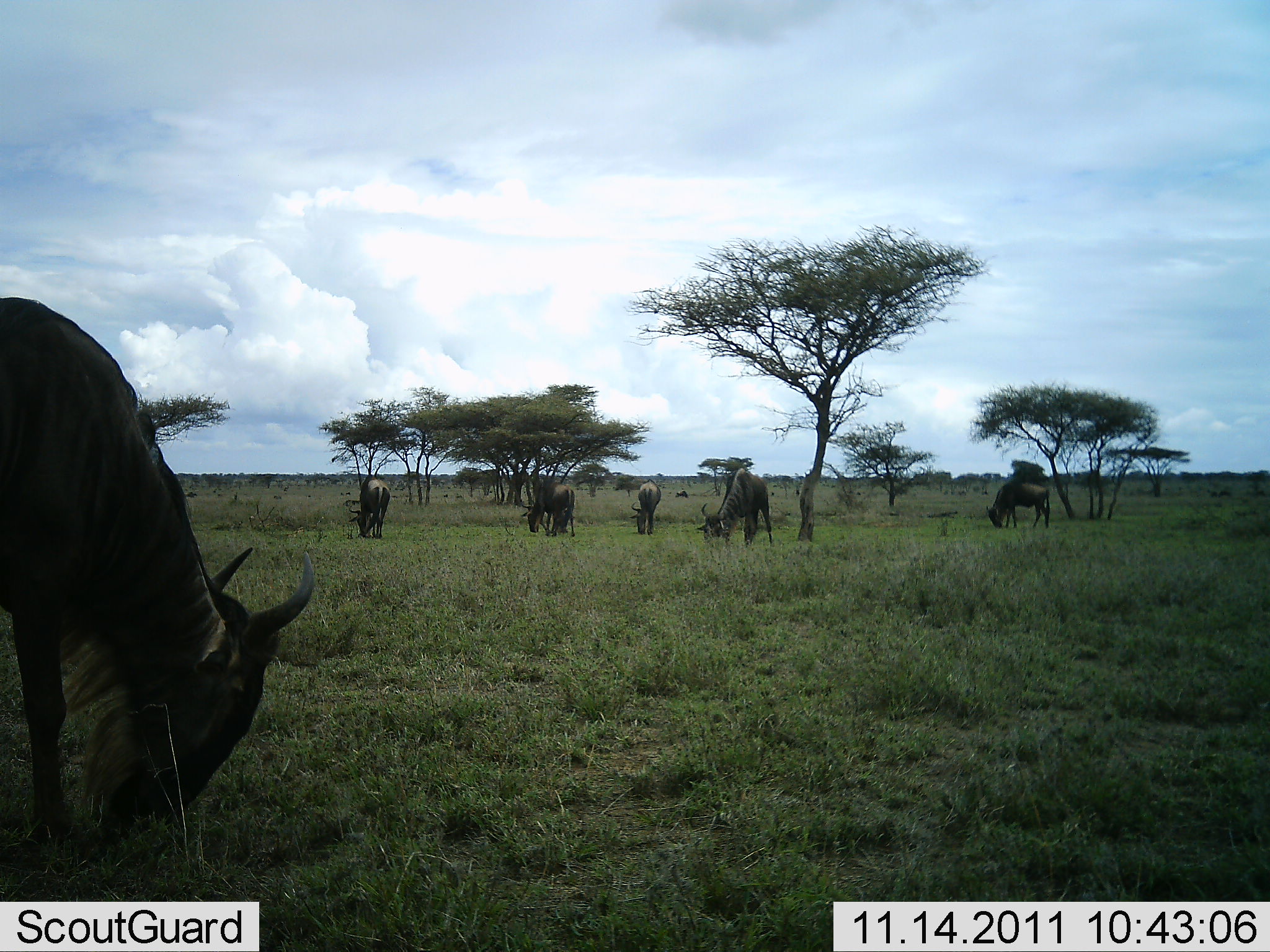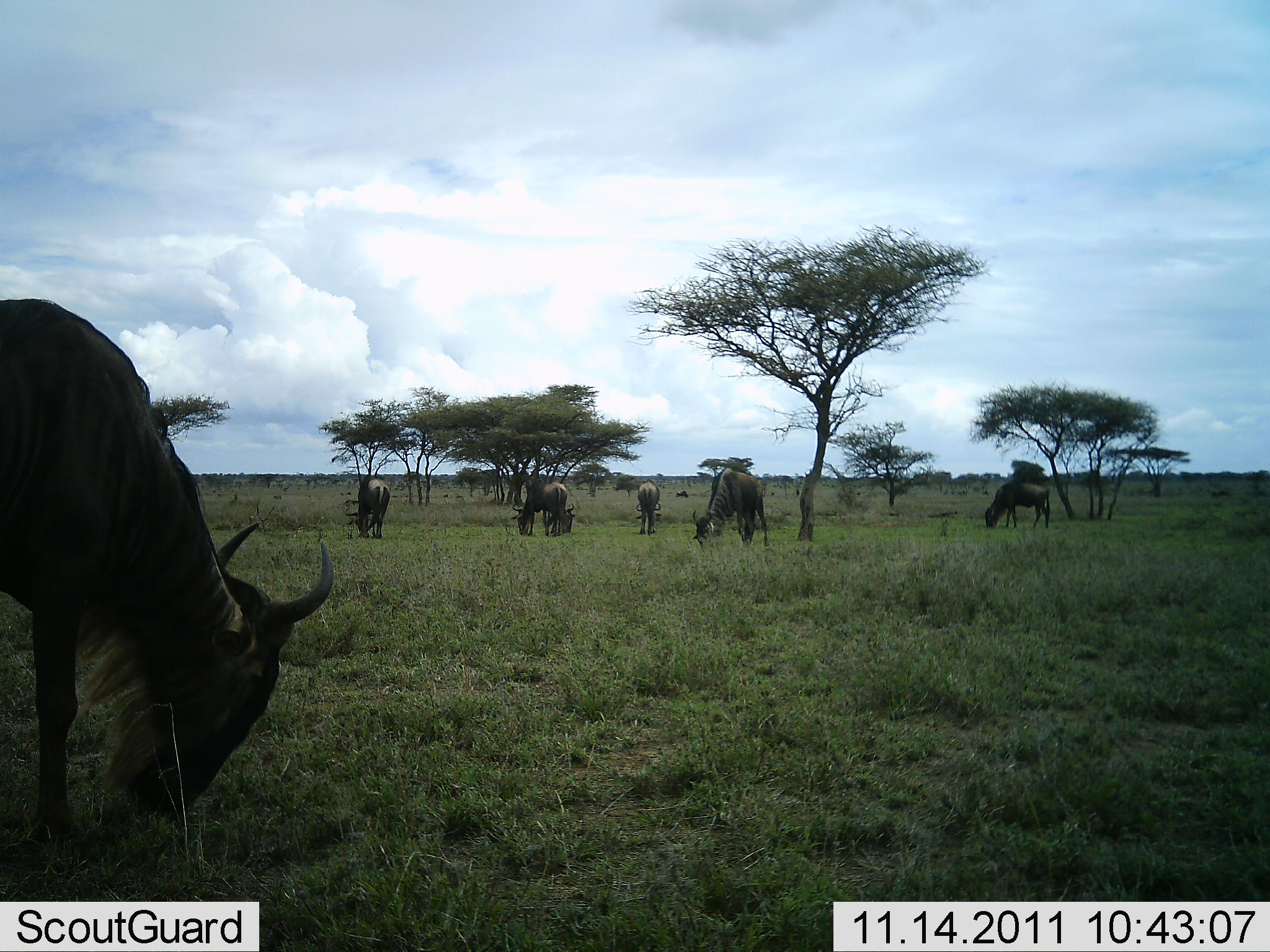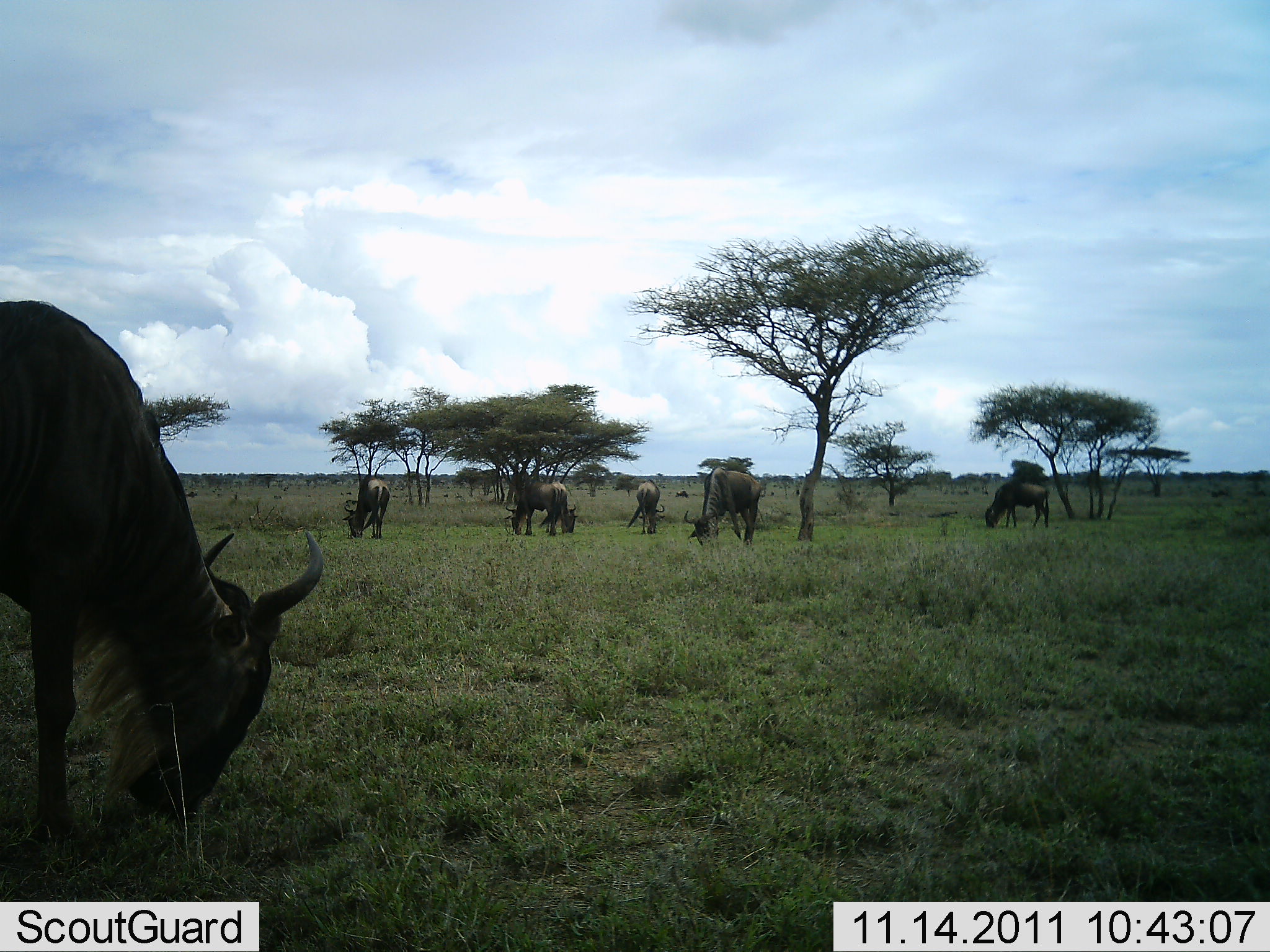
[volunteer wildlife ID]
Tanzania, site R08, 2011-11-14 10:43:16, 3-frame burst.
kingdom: Animalia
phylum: Chordata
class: Mammalia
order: Artiodactyla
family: Bovidae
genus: Connochaetes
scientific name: Connochaetes taurinus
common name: blue wildebeest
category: wildebeest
Wildebeest (blue wildebeest) (Connochaetes taurinus), count 6. Behavior (volunteer vote fractions): standing 20%, resting 0%, moving 7%, interacting 0%. Young present (vote fraction): 7%. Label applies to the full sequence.